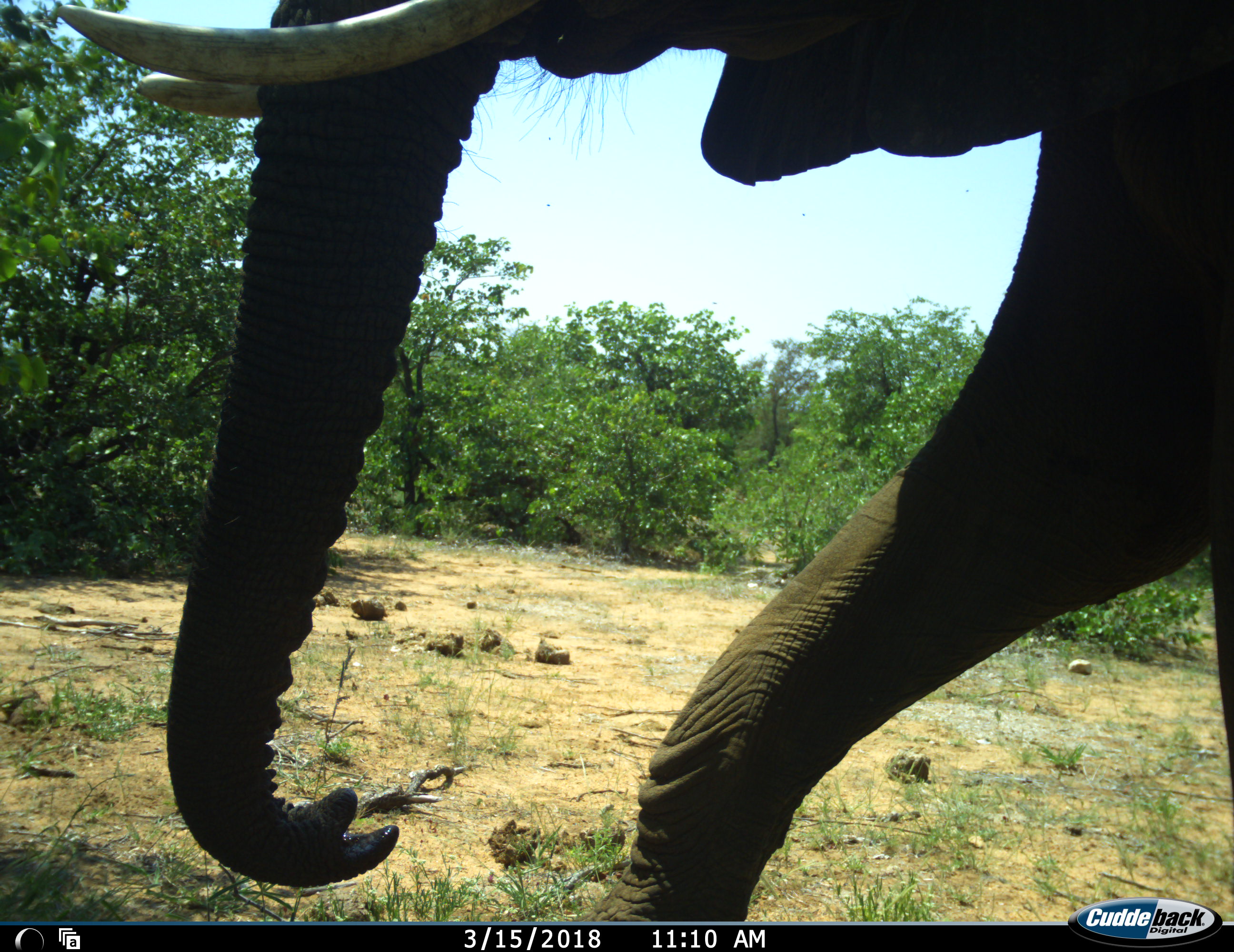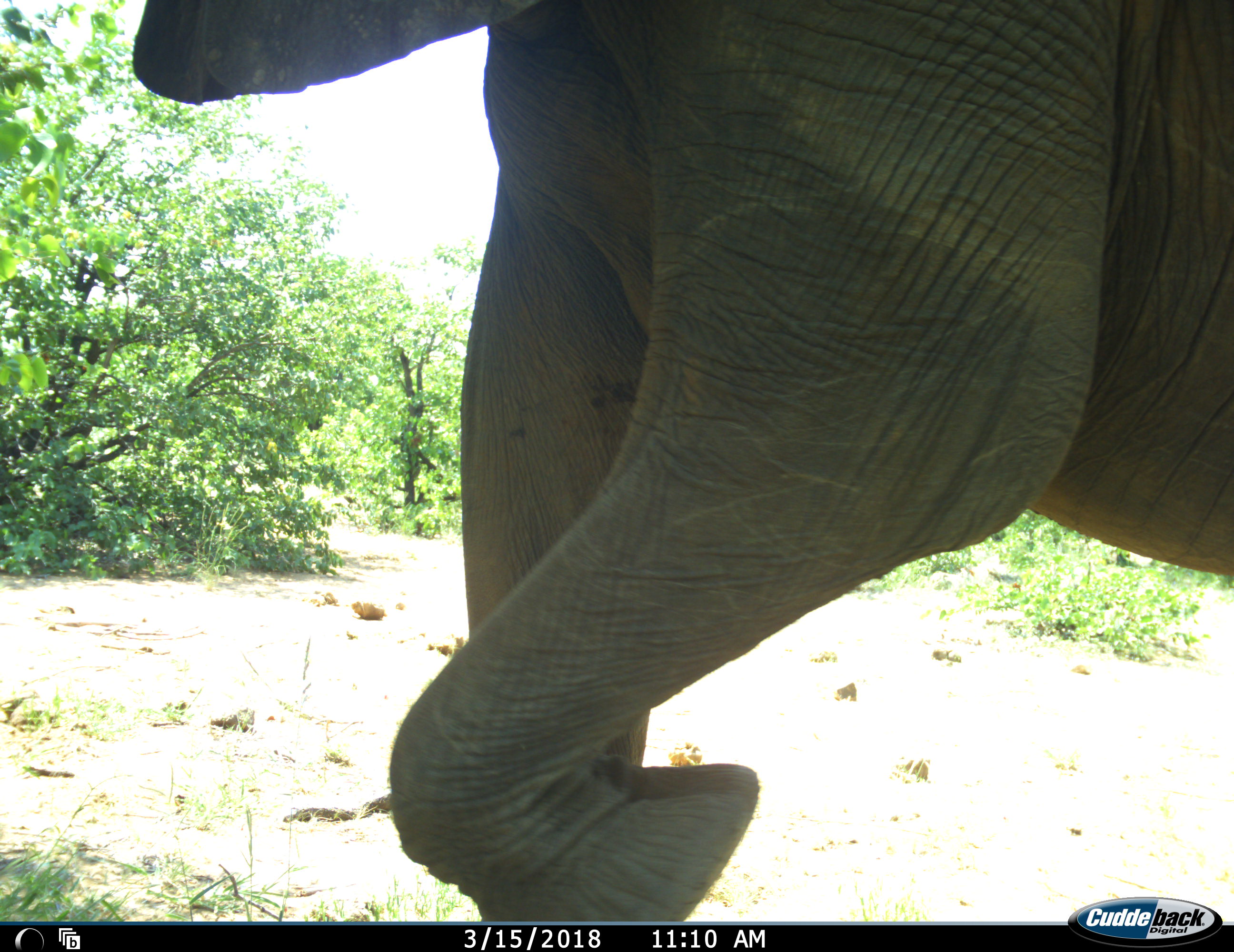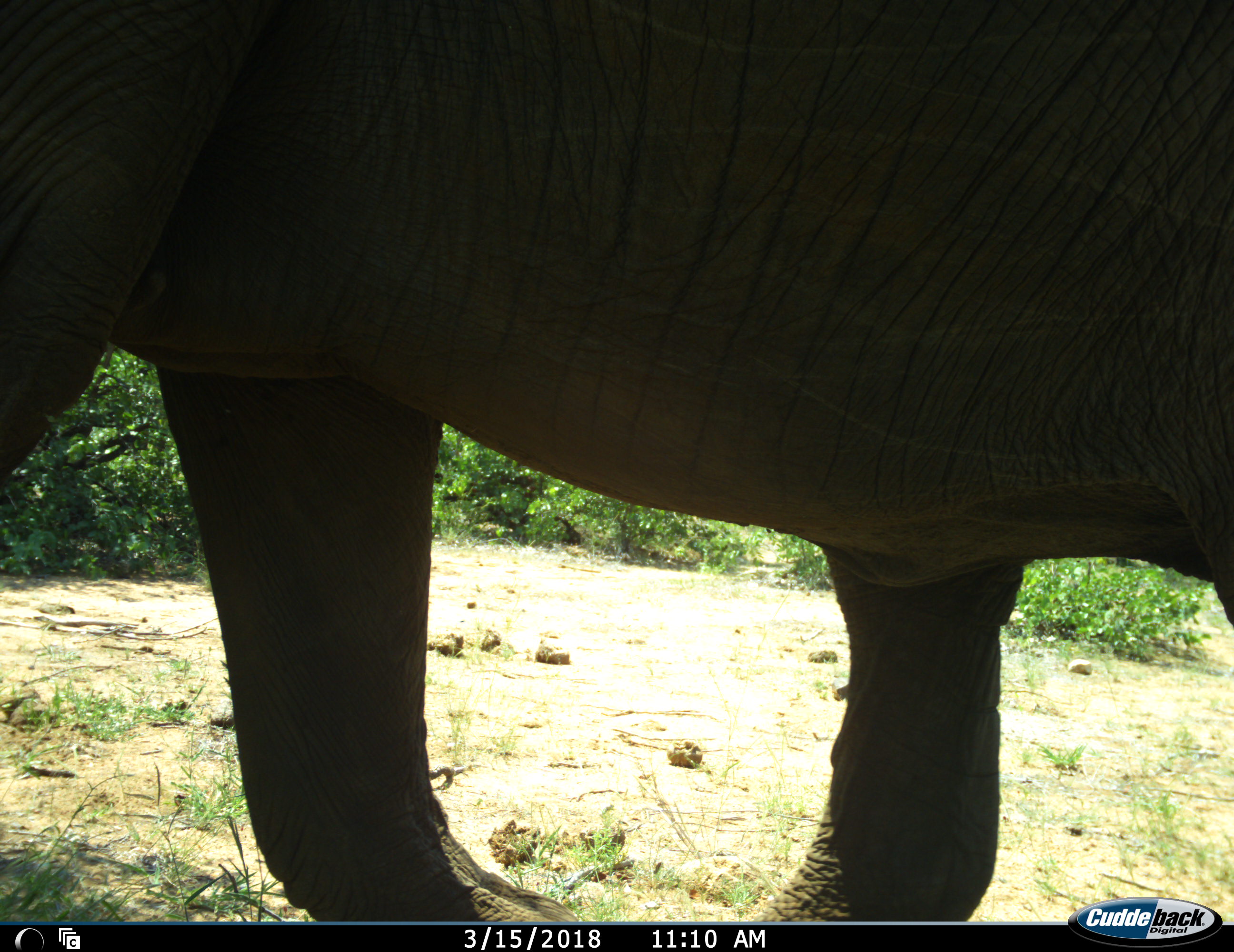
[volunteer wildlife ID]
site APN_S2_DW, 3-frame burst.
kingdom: Animalia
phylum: Chordata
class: Mammalia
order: Proboscidea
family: Elephantidae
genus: Loxodonta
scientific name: Loxodonta africana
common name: african bush elephant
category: elephant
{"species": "elephant (african bush elephant) (Loxodonta africana)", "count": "1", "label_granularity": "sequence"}